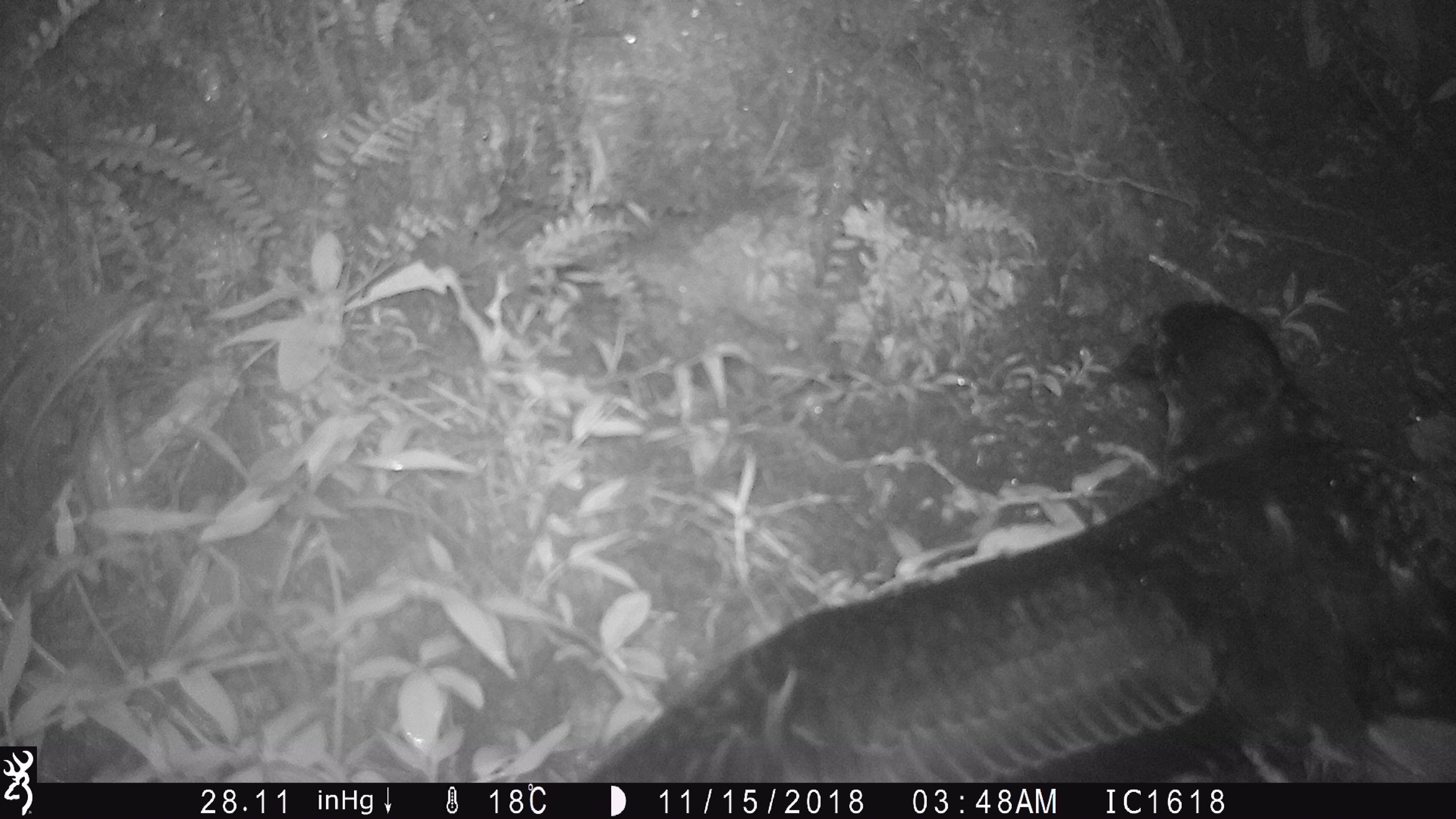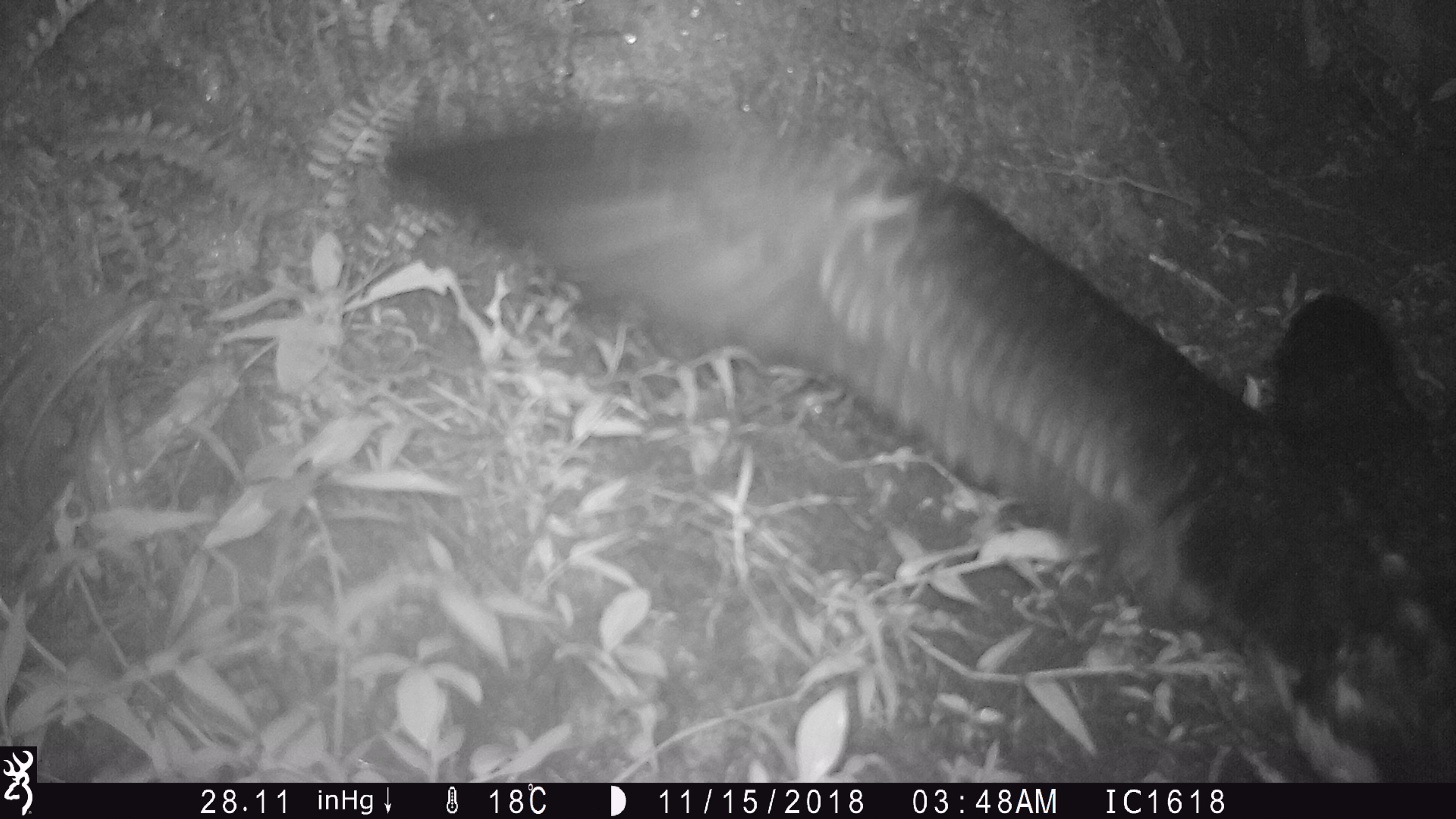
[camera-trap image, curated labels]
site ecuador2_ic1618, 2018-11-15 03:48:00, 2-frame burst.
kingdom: Animalia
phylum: Chordata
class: Aves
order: Procellariiformes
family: Procellariidae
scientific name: Procellariidae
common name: petrel chick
Petrel chick (Procellariidae).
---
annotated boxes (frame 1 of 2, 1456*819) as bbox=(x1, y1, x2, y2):
petrel chick: bbox=(559, 295, 1456, 780)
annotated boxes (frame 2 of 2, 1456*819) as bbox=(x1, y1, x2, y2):
petrel chick: bbox=(481, 116, 1455, 761)